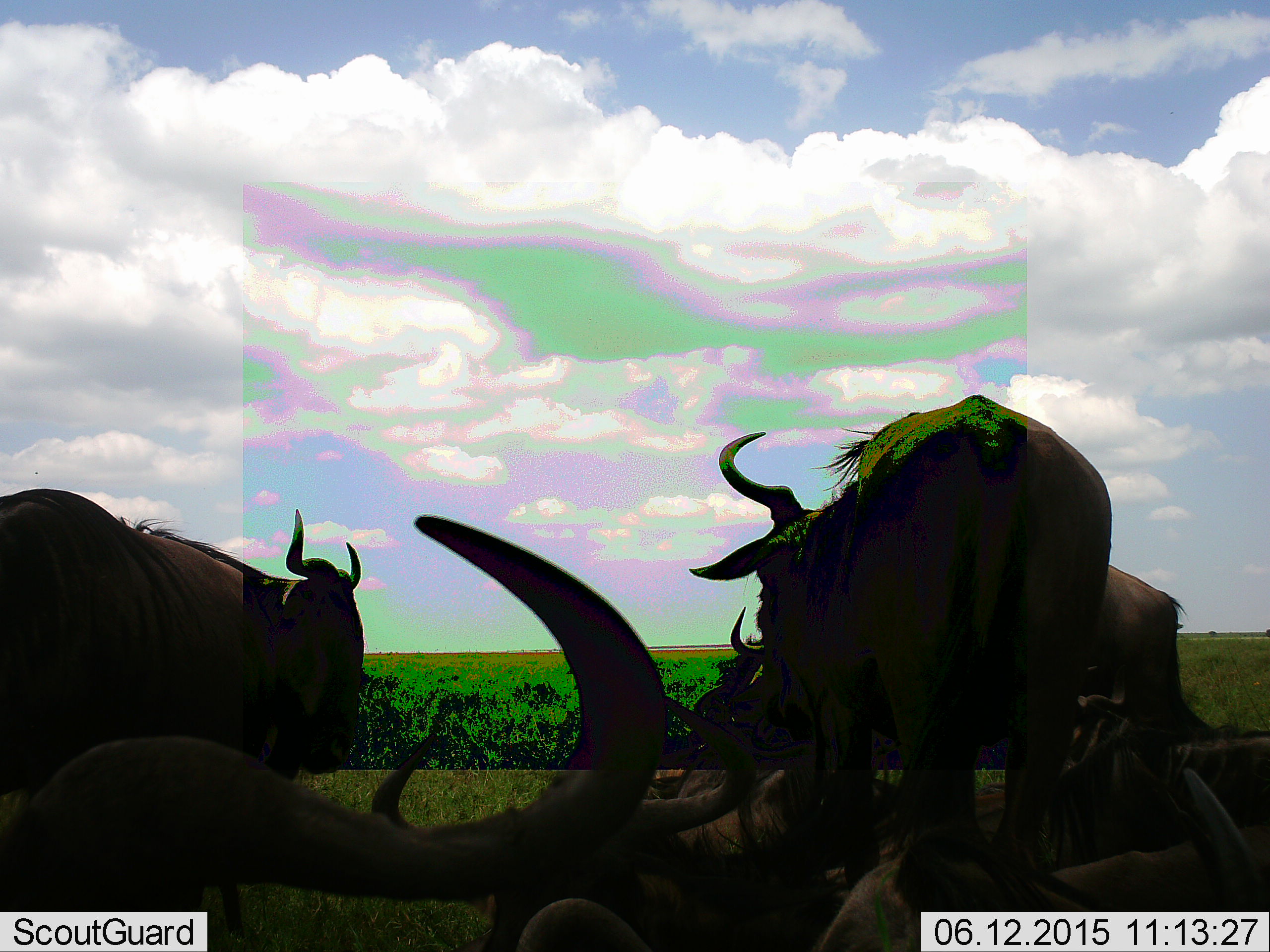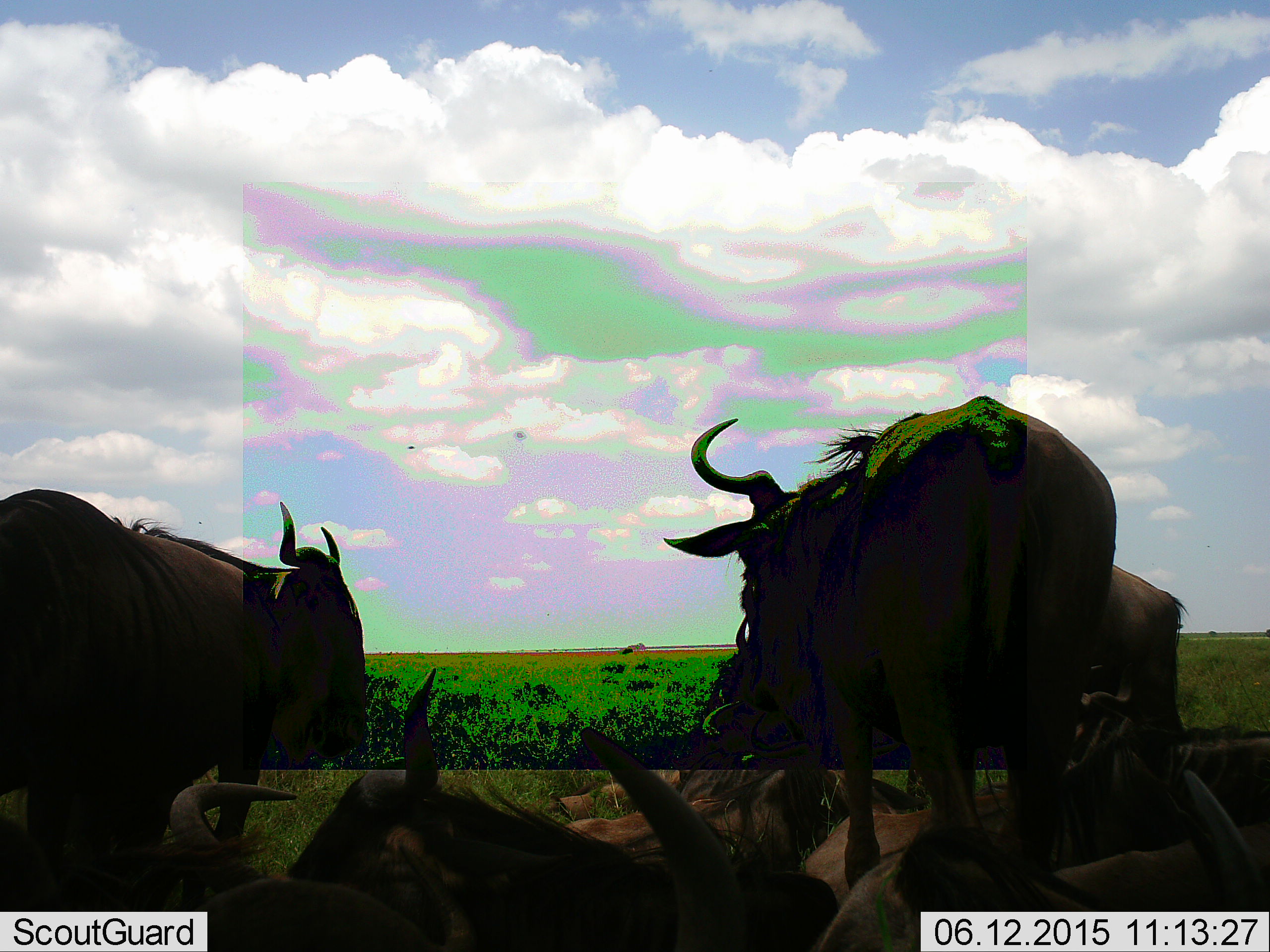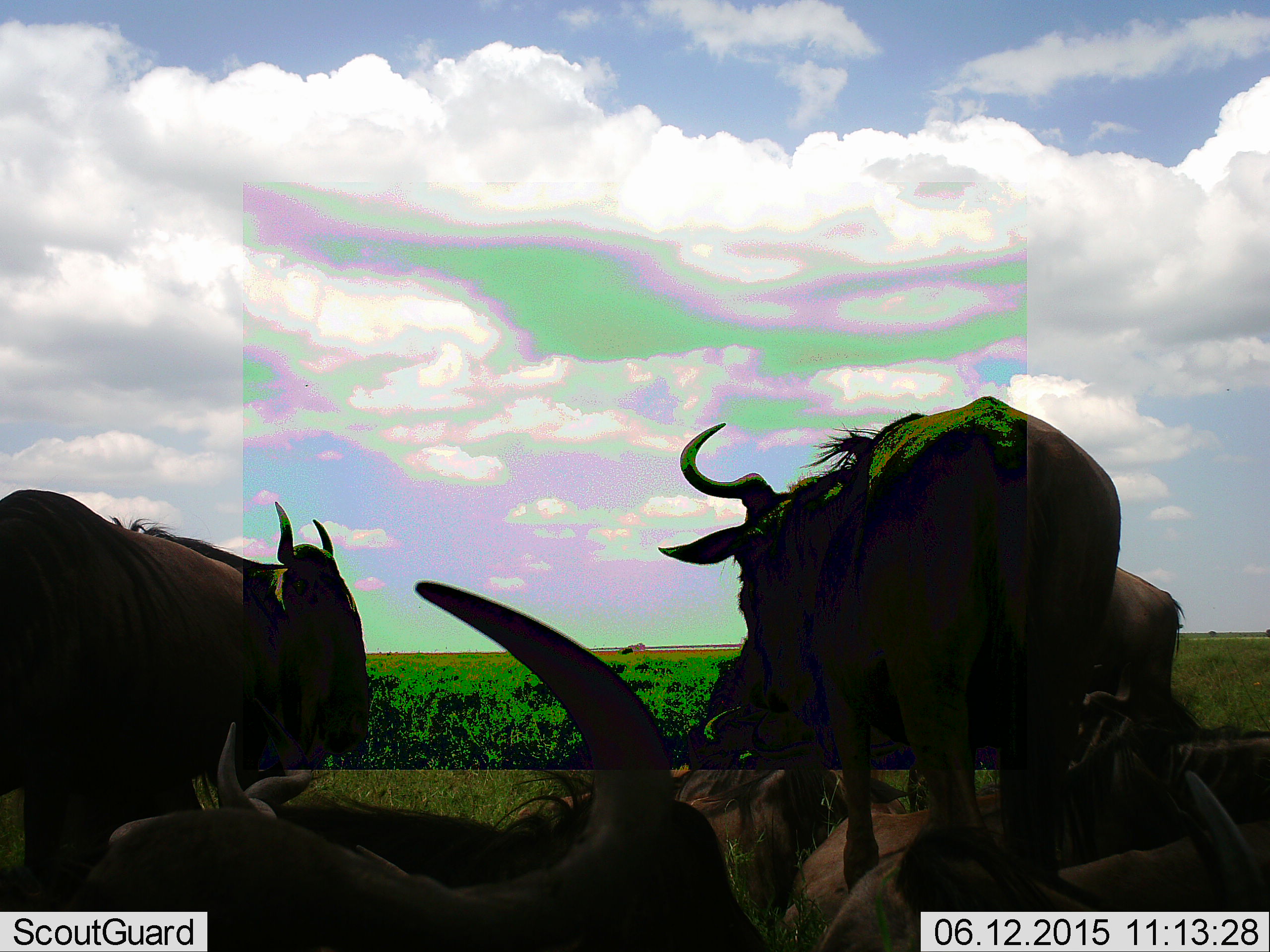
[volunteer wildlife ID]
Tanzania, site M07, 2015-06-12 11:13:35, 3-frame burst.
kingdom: Animalia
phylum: Chordata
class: Mammalia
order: Artiodactyla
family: Bovidae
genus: Connochaetes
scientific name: Connochaetes taurinus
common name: blue wildebeest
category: wildebeest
Wildebeest (blue wildebeest) (Connochaetes taurinus), count 6. Behavior (volunteer vote fractions): standing 64%, resting 73%, moving 18%, interacting 0%. Young present (vote fraction): 0%. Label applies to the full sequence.